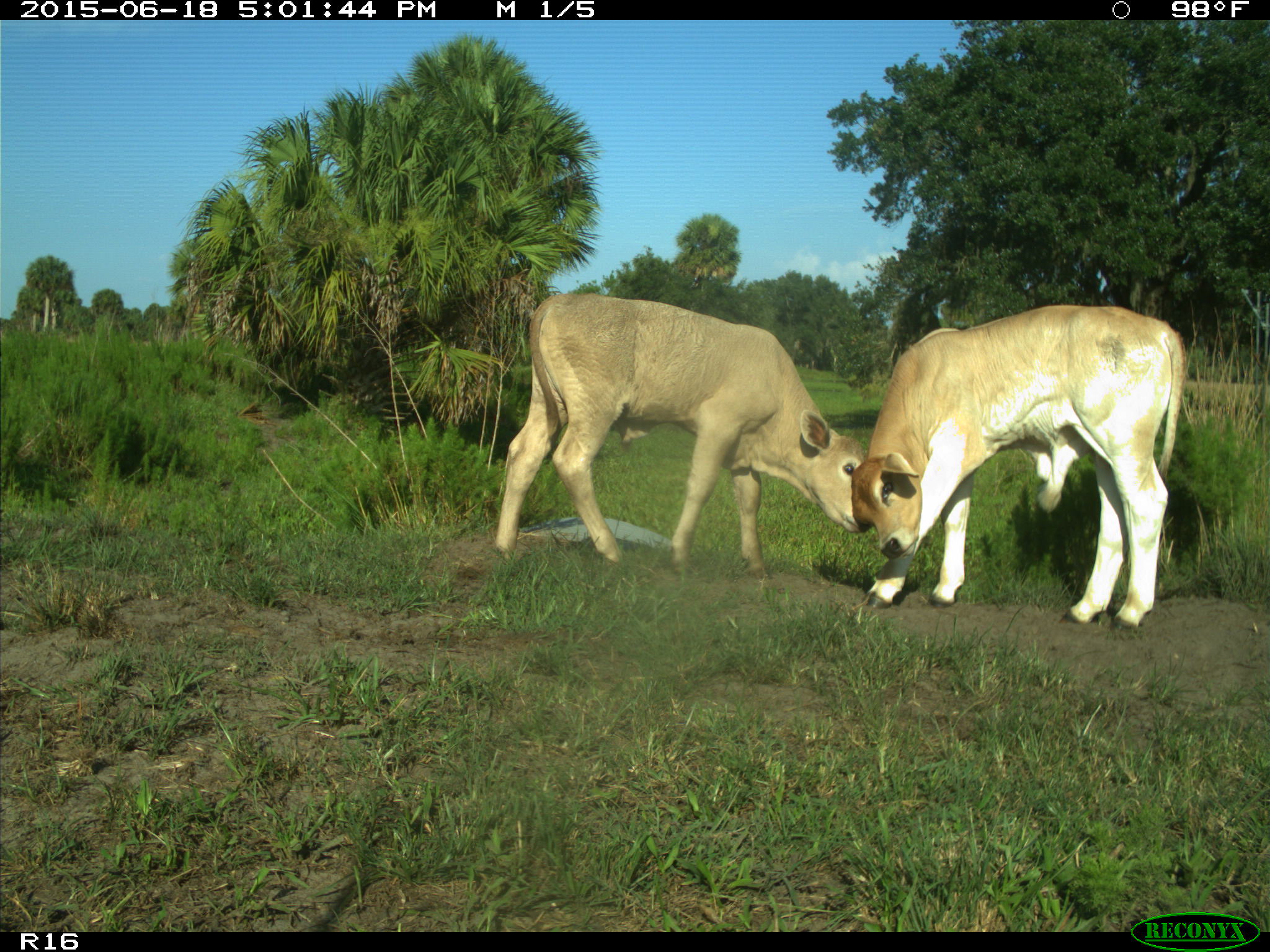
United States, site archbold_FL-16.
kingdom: Animalia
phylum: Chordata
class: Mammalia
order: Artiodactyla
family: Bovidae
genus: Bos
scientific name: Bos taurus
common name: domestic cow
Bos taurus (domestic cow).